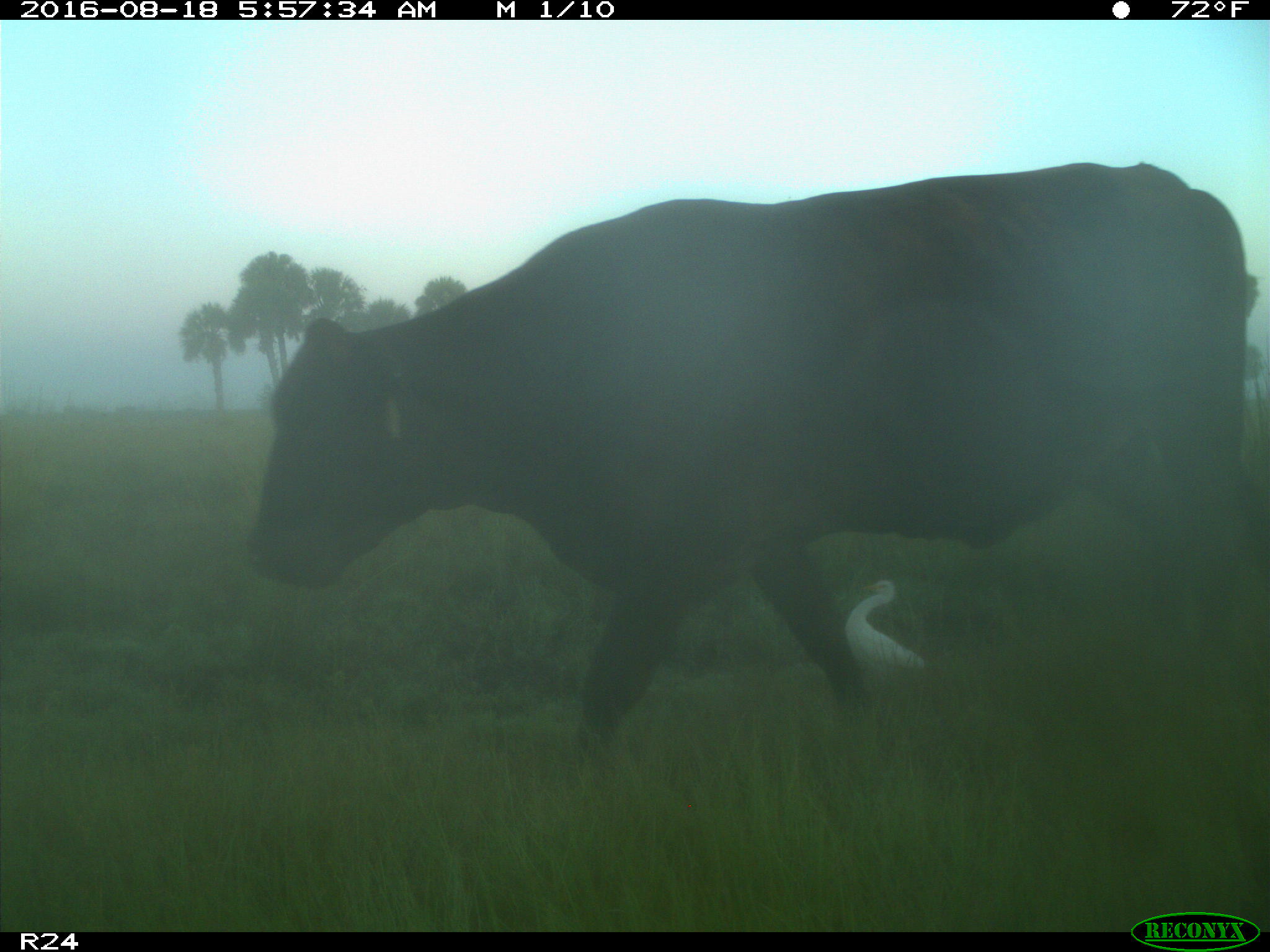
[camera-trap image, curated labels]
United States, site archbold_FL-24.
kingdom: Animalia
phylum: Chordata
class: Mammalia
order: Artiodactyla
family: Bovidae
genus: Bos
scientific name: Bos taurus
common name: domestic cow